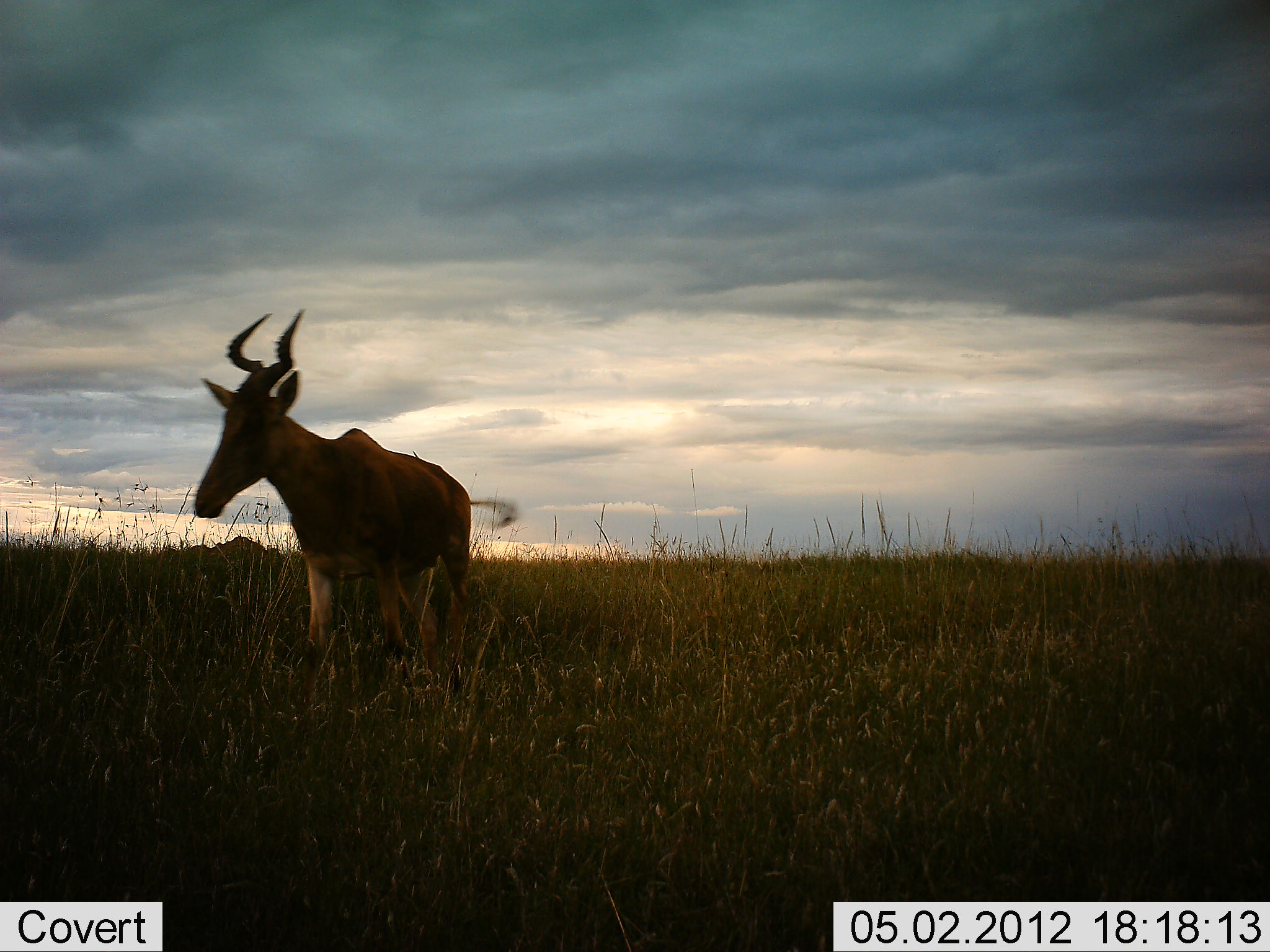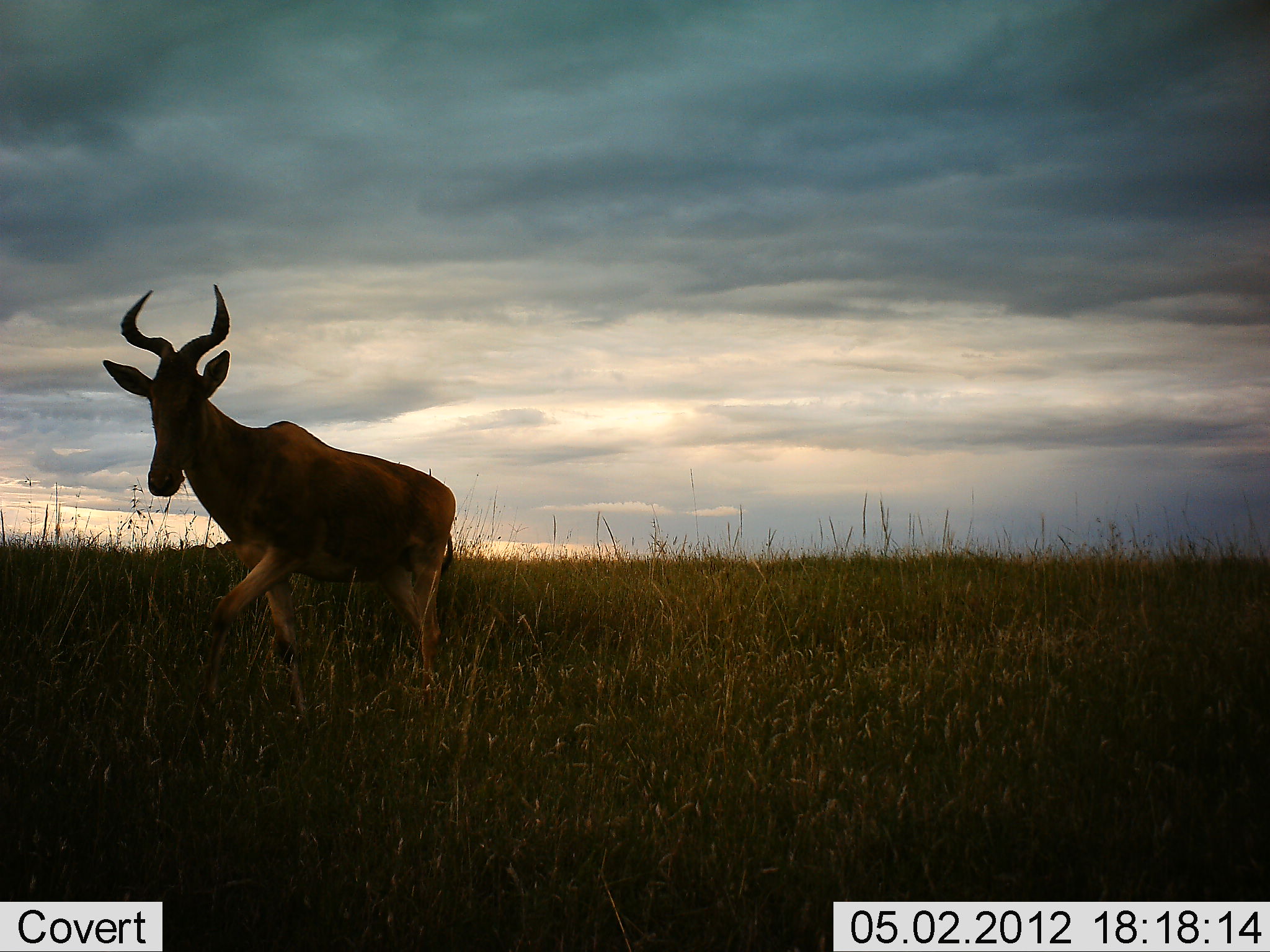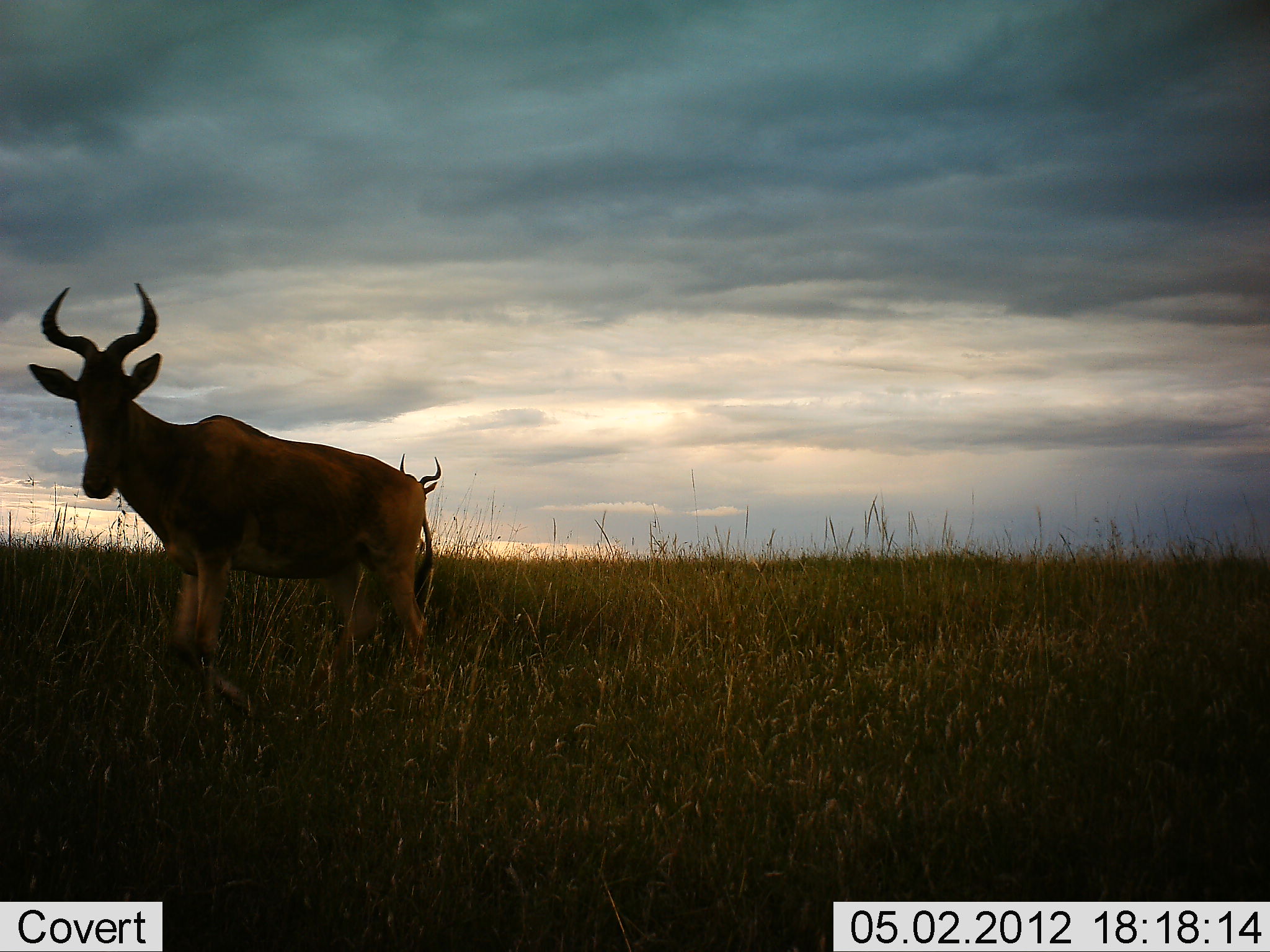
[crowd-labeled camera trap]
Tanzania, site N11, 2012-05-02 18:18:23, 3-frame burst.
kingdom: Animalia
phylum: Chordata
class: Mammalia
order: Artiodactyla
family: Bovidae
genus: Alcelaphus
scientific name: Alcelaphus buselaphus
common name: hartebeest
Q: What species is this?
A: Hartebeest (Alcelaphus buselaphus).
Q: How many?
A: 1.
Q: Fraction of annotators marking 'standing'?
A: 30%.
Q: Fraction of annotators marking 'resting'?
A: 0%.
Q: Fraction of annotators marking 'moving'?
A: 80%.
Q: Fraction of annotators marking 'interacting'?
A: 0%.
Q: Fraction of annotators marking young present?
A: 0%.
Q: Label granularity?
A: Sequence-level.